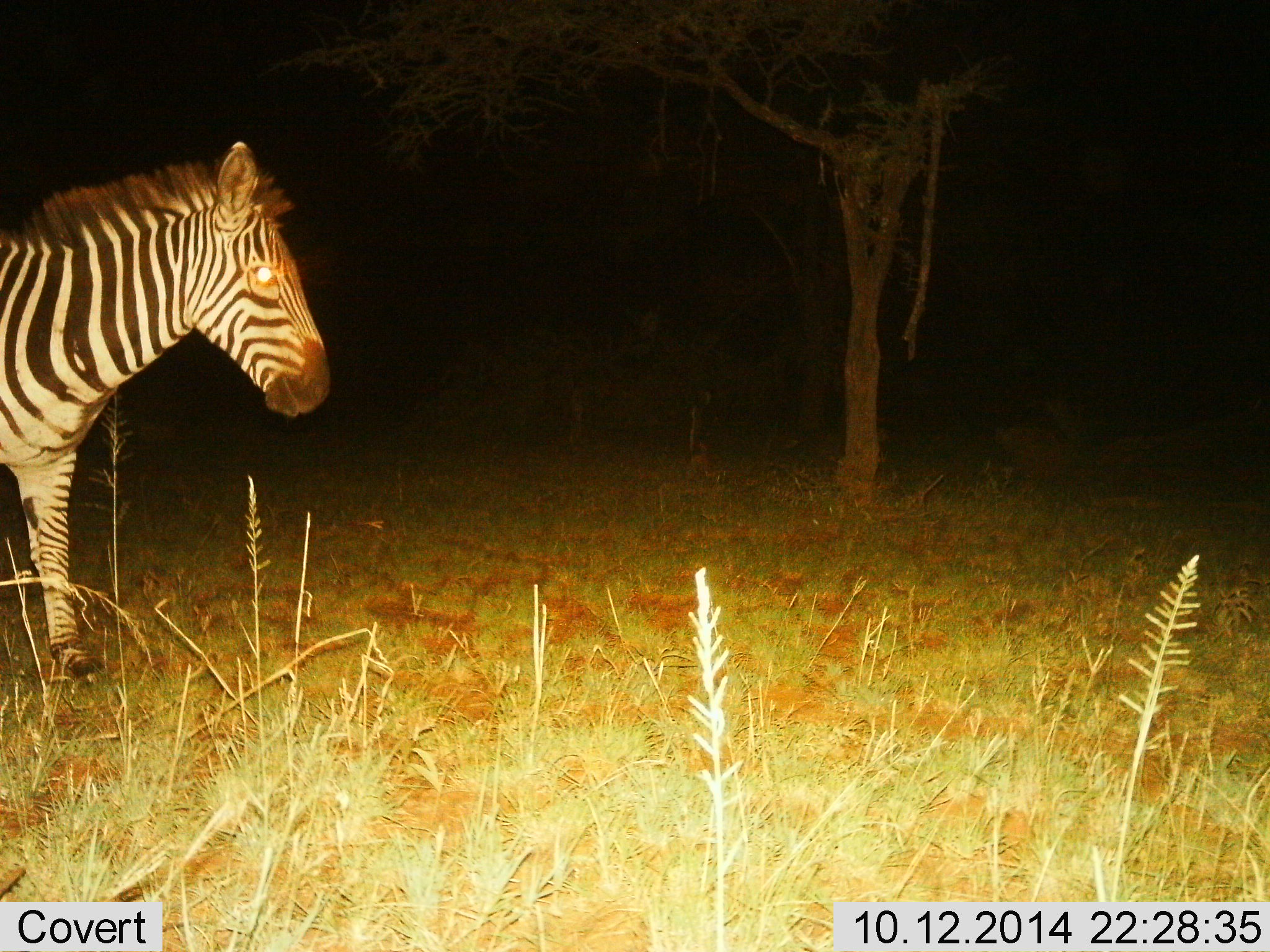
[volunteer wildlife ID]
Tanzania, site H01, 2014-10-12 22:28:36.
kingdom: Animalia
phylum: Chordata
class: Mammalia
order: Perissodactyla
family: Equidae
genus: Equus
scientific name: Equus quagga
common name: plains zebra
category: zebra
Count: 1.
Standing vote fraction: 70%.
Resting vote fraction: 10%.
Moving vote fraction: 20%.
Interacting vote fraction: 0%.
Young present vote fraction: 0%.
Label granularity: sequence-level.